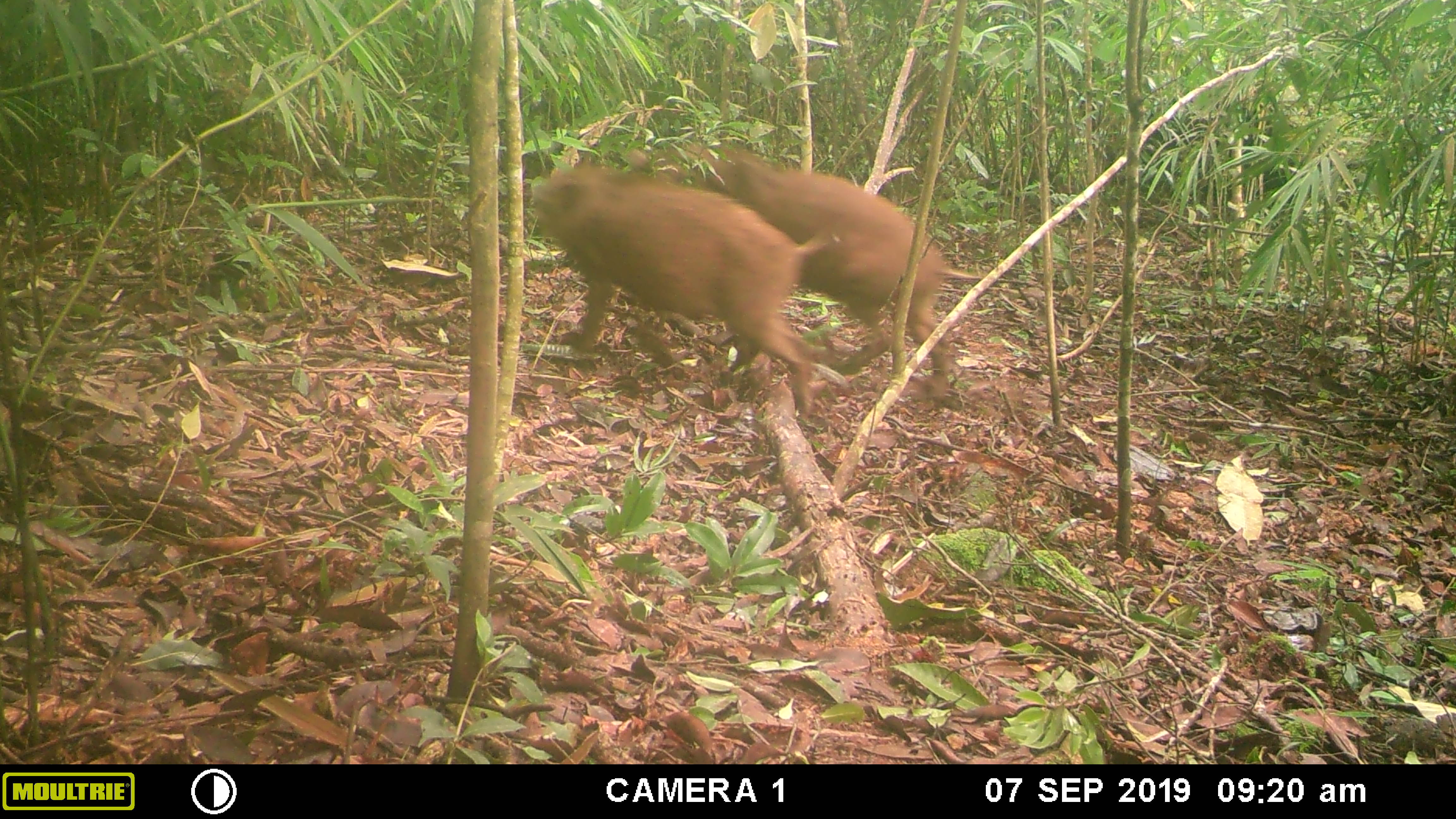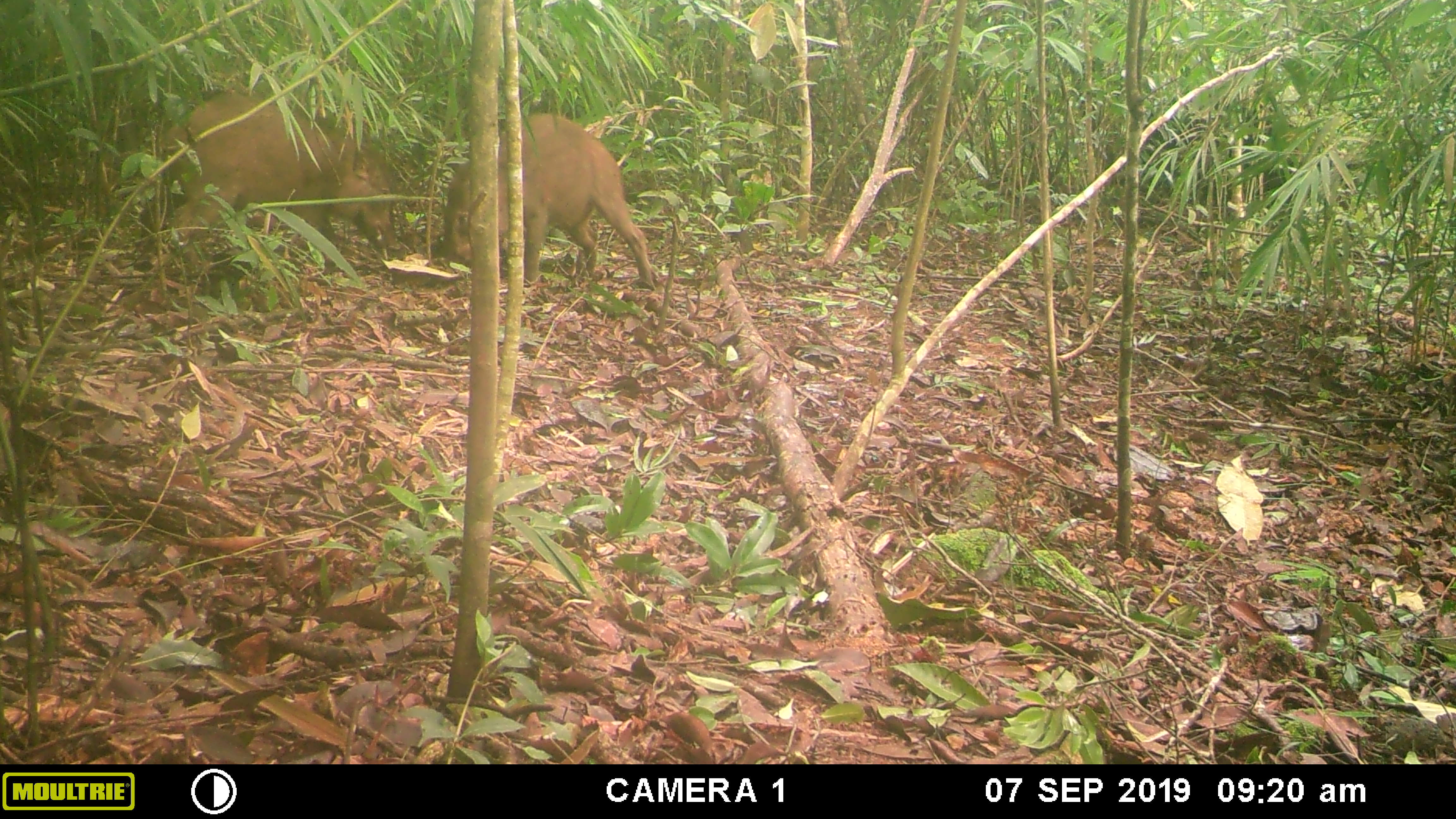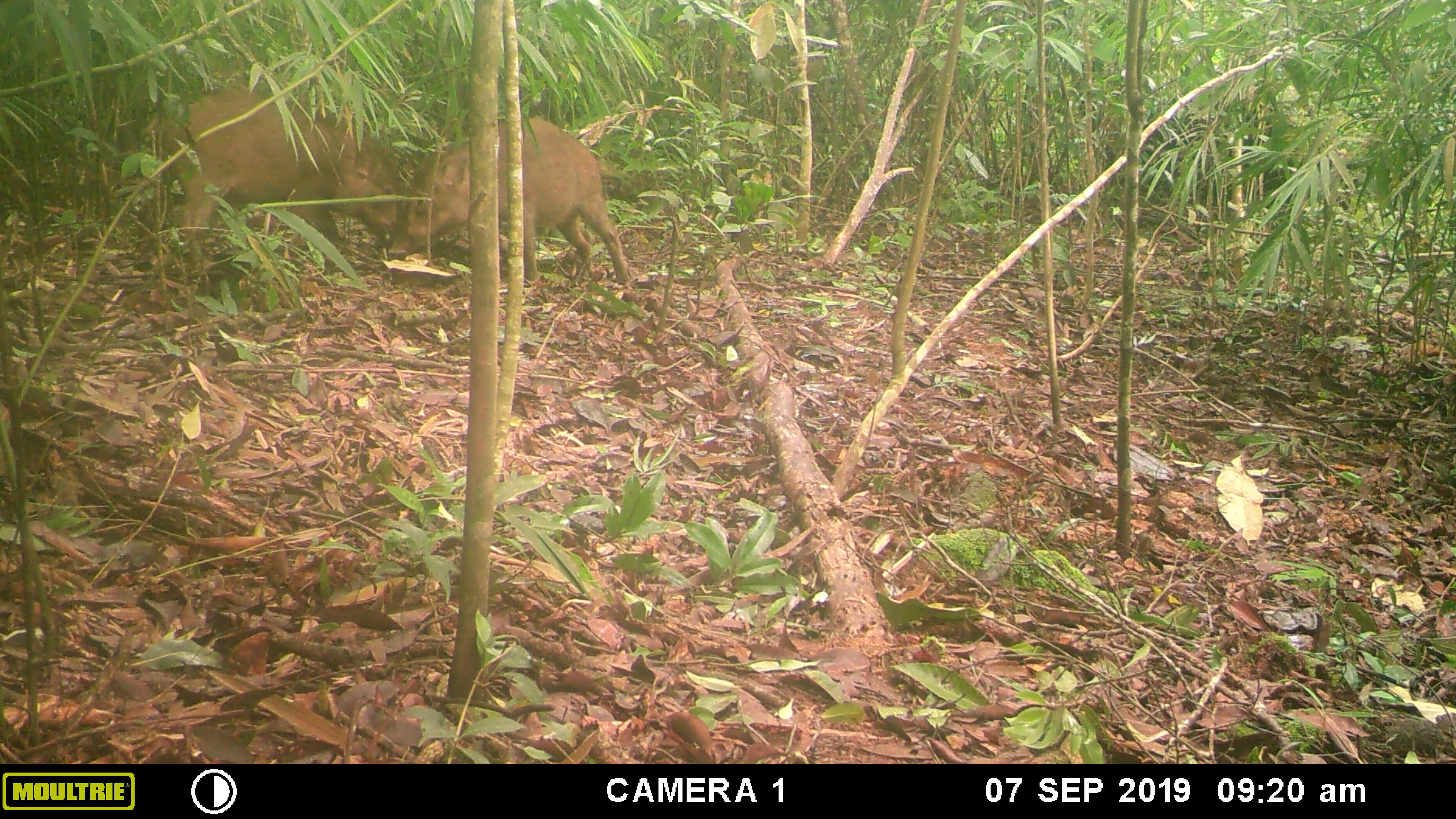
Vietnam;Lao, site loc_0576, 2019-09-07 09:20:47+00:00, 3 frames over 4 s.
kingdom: Animalia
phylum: Chordata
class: Mammalia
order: Artiodactyla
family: Suidae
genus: Sus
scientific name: Sus scrofa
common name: eurasian wild pig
Eurasian wild pig (Sus scrofa). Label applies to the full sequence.